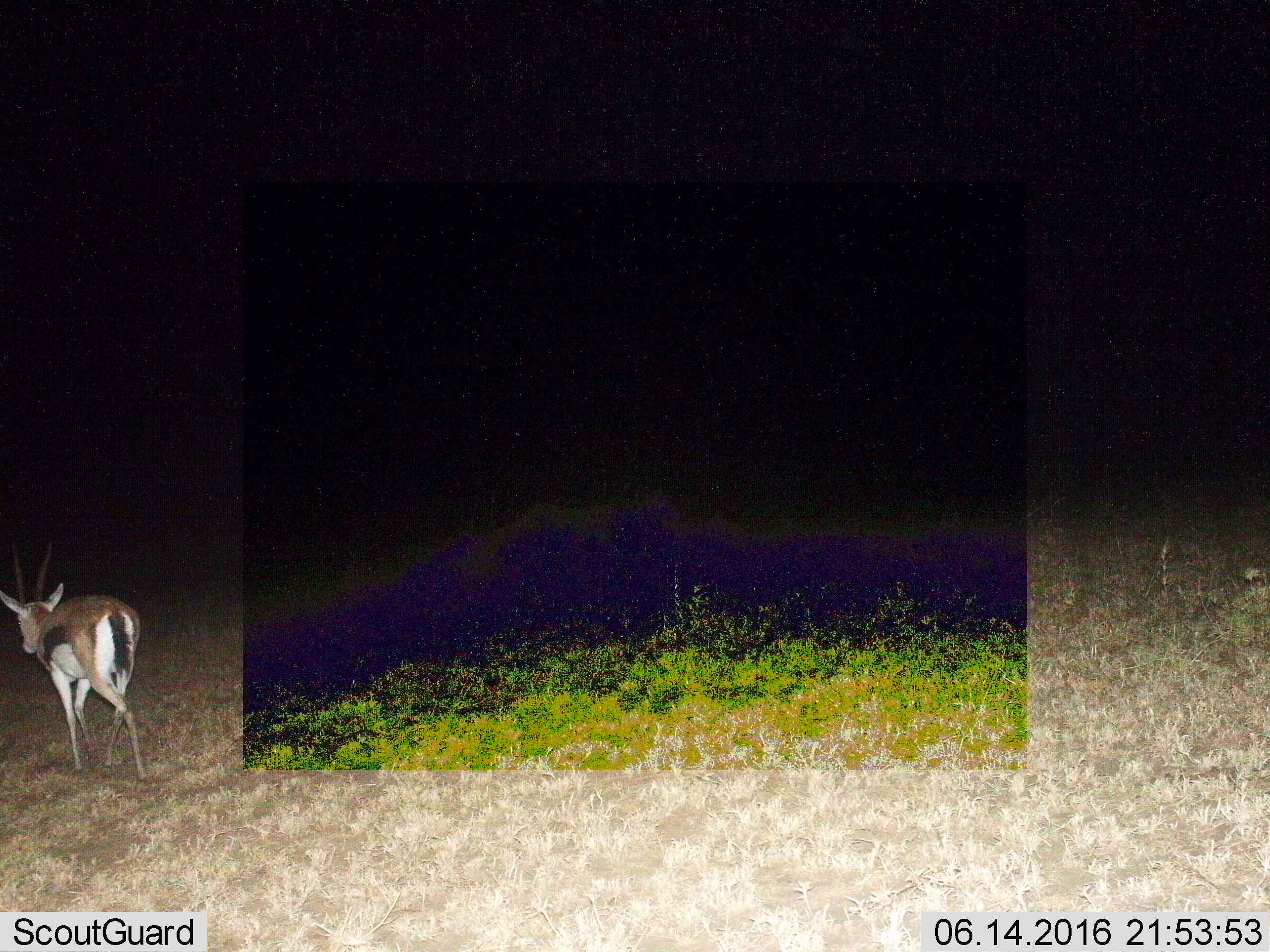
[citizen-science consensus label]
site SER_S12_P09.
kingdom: Animalia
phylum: Chordata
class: Mammalia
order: Artiodactyla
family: Bovidae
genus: Eudorcas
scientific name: Eudorcas thomsonii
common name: thomson's gazelle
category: gazellethomsons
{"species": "gazellethomsons (thomson's gazelle) (Eudorcas thomsonii)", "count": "1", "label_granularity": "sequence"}